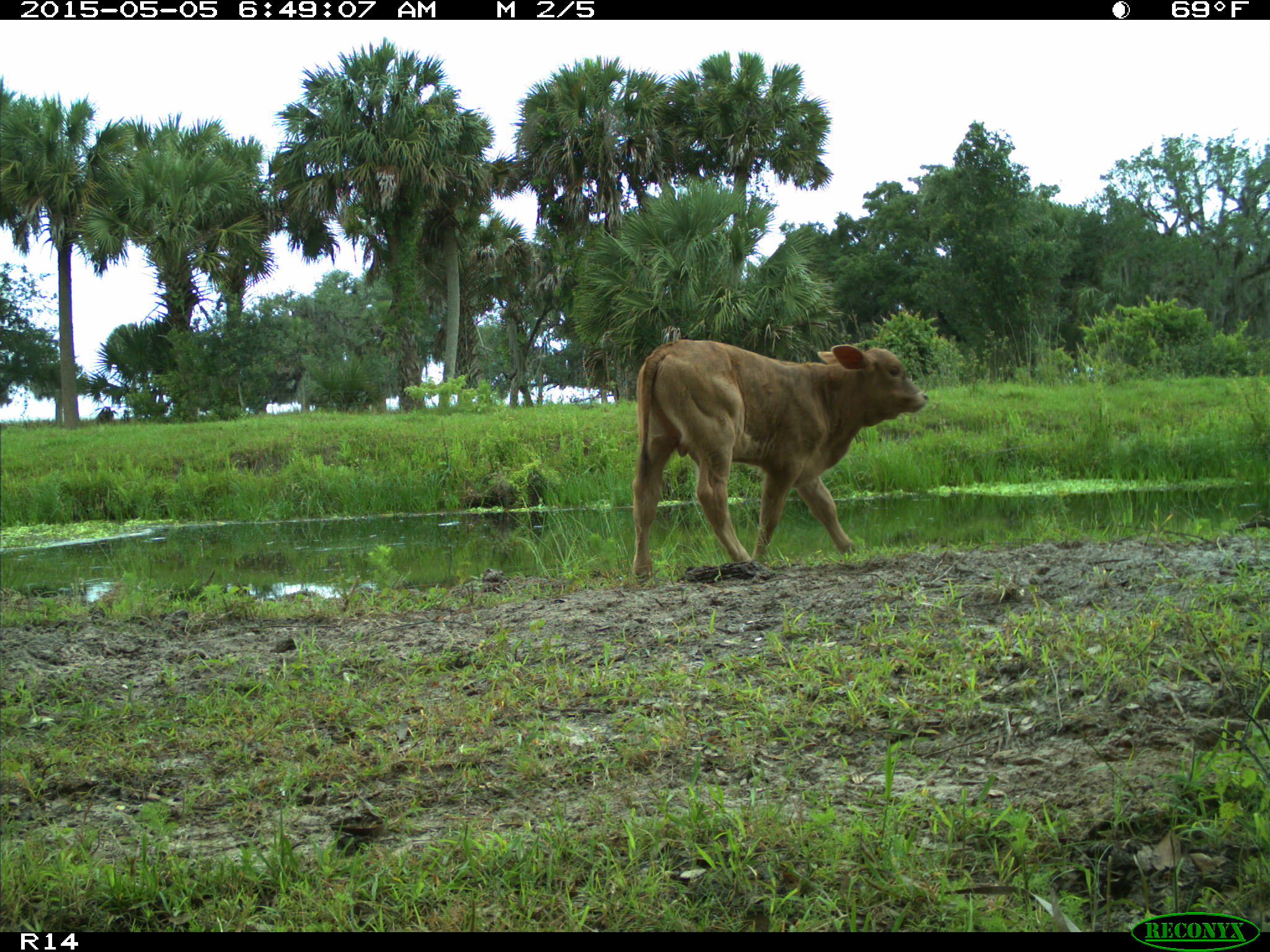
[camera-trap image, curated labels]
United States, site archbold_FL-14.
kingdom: Animalia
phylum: Chordata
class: Mammalia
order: Artiodactyla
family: Bovidae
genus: Bos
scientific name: Bos taurus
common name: domestic cow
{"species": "Bos taurus (domestic cow)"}